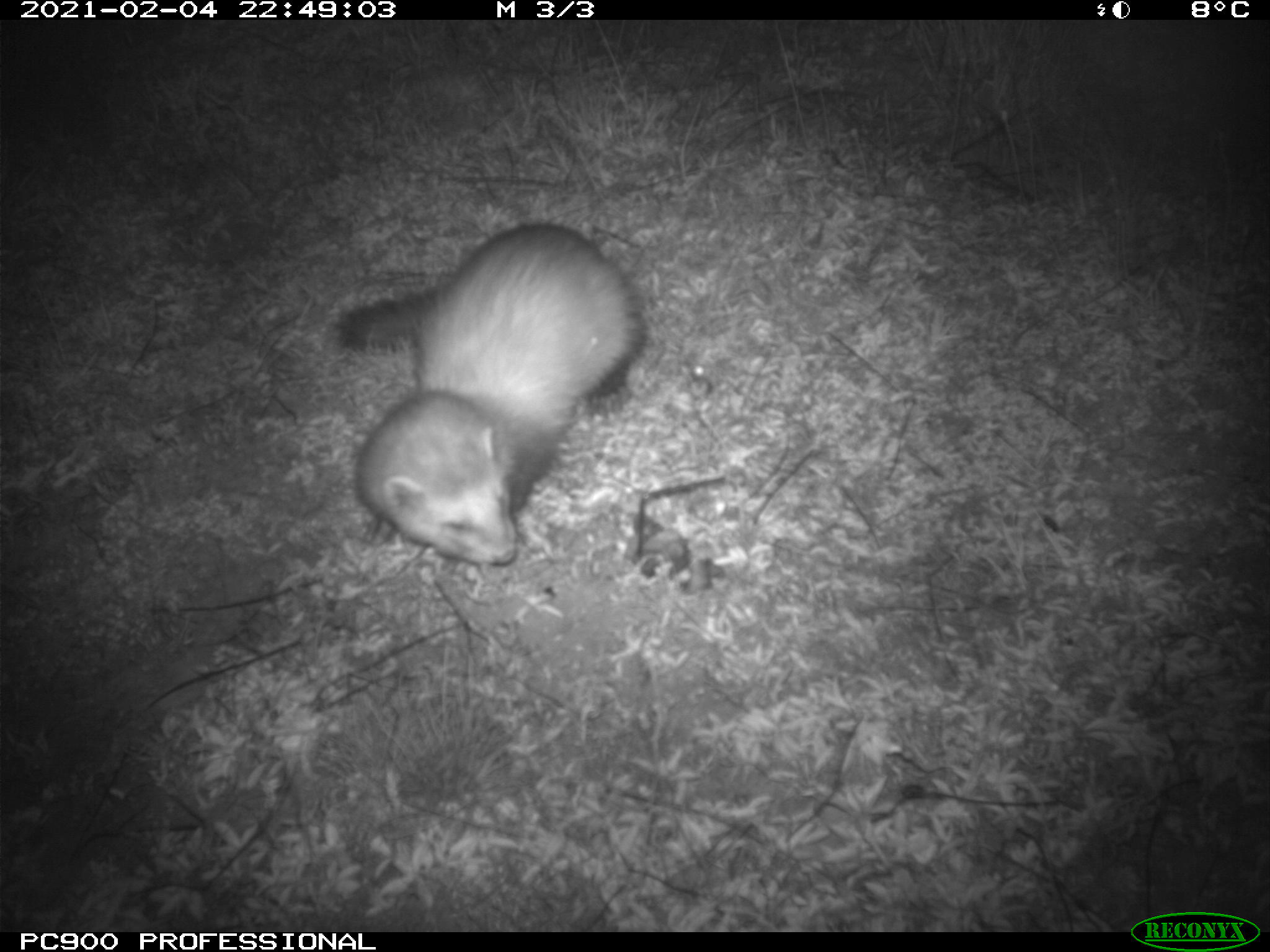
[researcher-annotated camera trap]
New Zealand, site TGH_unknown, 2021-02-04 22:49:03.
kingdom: Animalia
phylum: Chordata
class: Mammalia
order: Carnivora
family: Mustelidae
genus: Mustela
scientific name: Mustela furo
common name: ferret